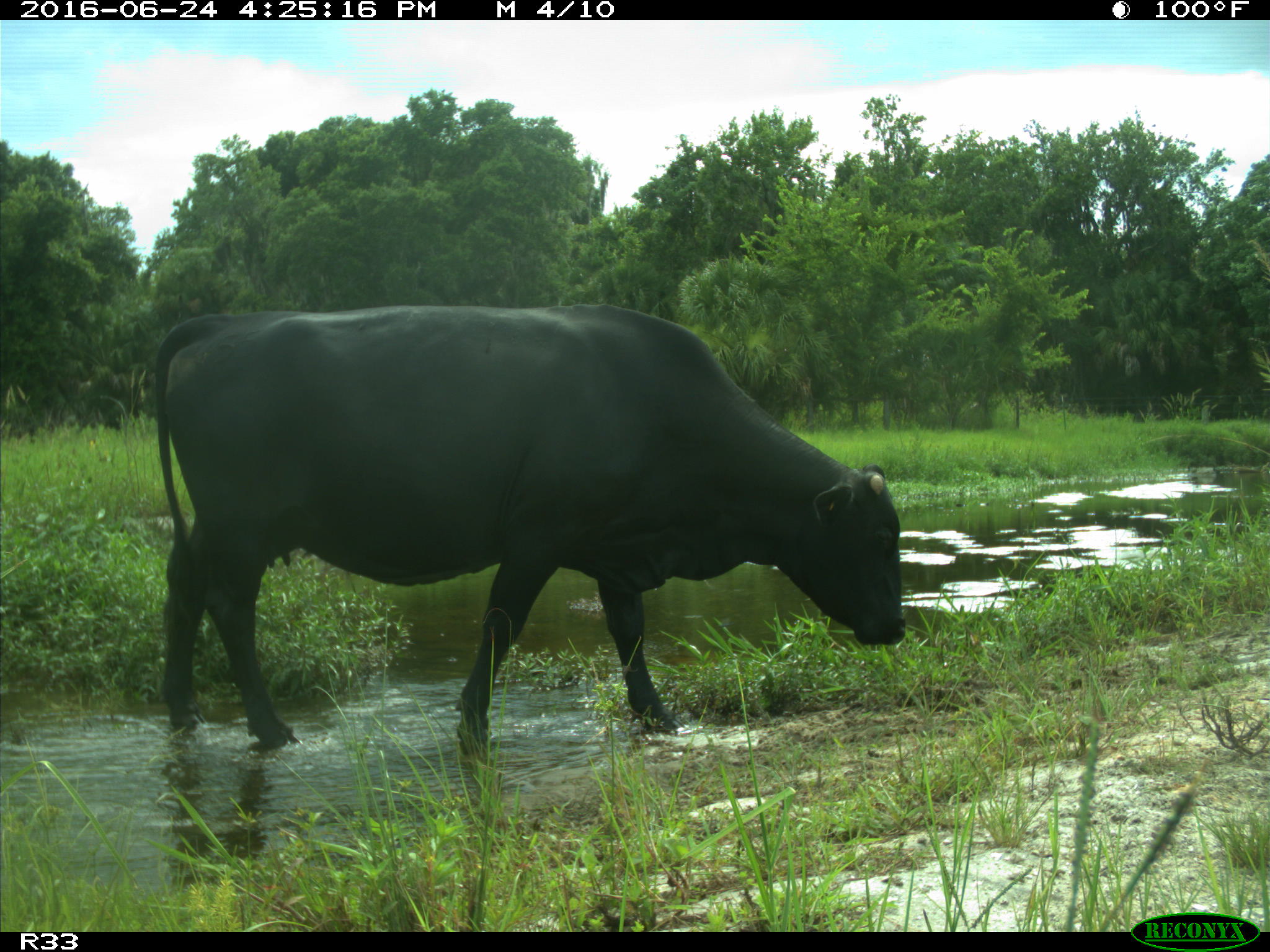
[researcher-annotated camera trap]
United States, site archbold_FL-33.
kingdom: Animalia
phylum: Chordata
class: Mammalia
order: Artiodactyla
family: Bovidae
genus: Bos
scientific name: Bos taurus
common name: domestic cow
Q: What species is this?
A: Bos taurus (domestic cow).